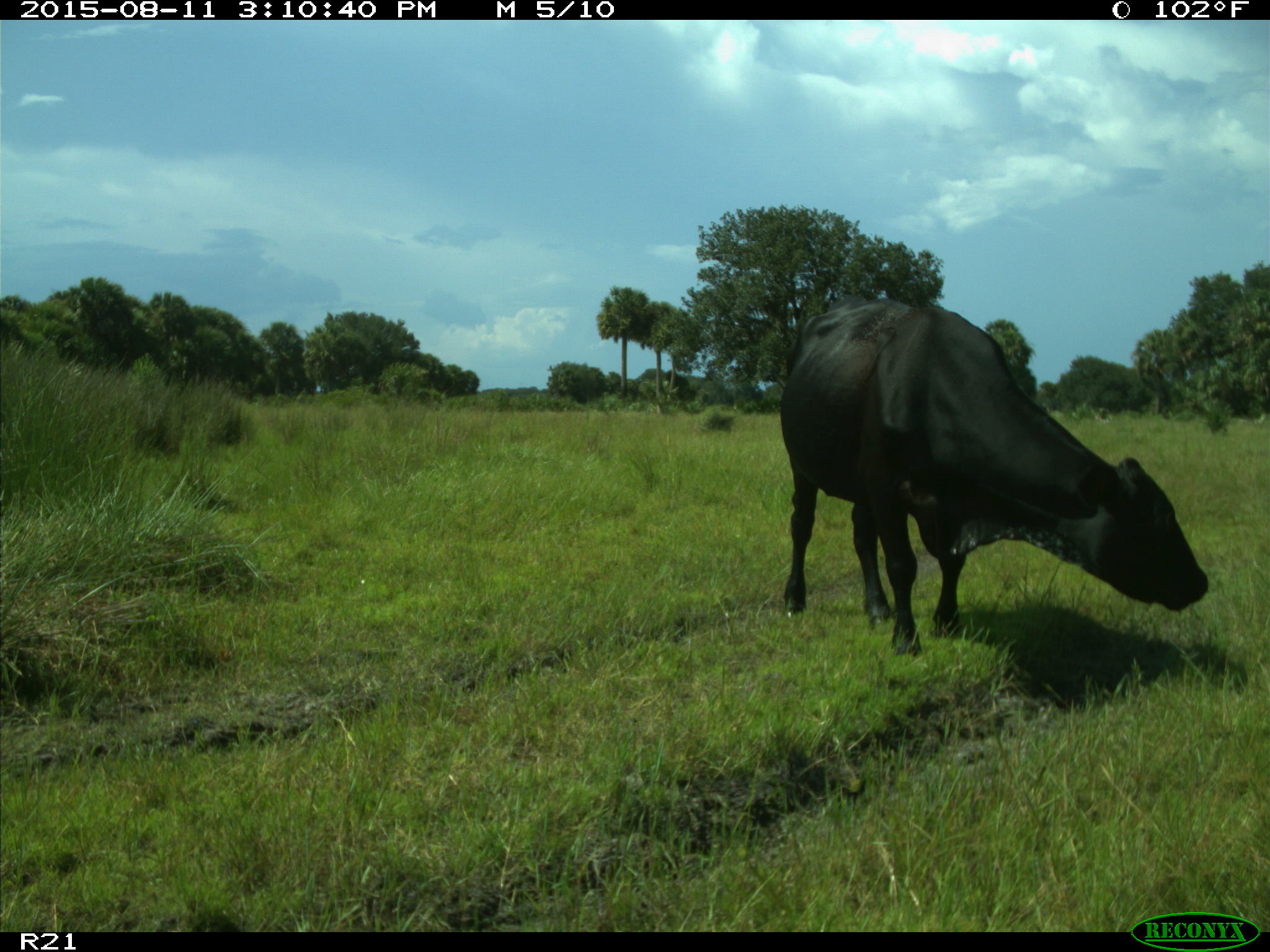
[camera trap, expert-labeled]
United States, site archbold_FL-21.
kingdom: Animalia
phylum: Chordata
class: Mammalia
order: Artiodactyla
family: Bovidae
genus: Bos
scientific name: Bos taurus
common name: domestic cow